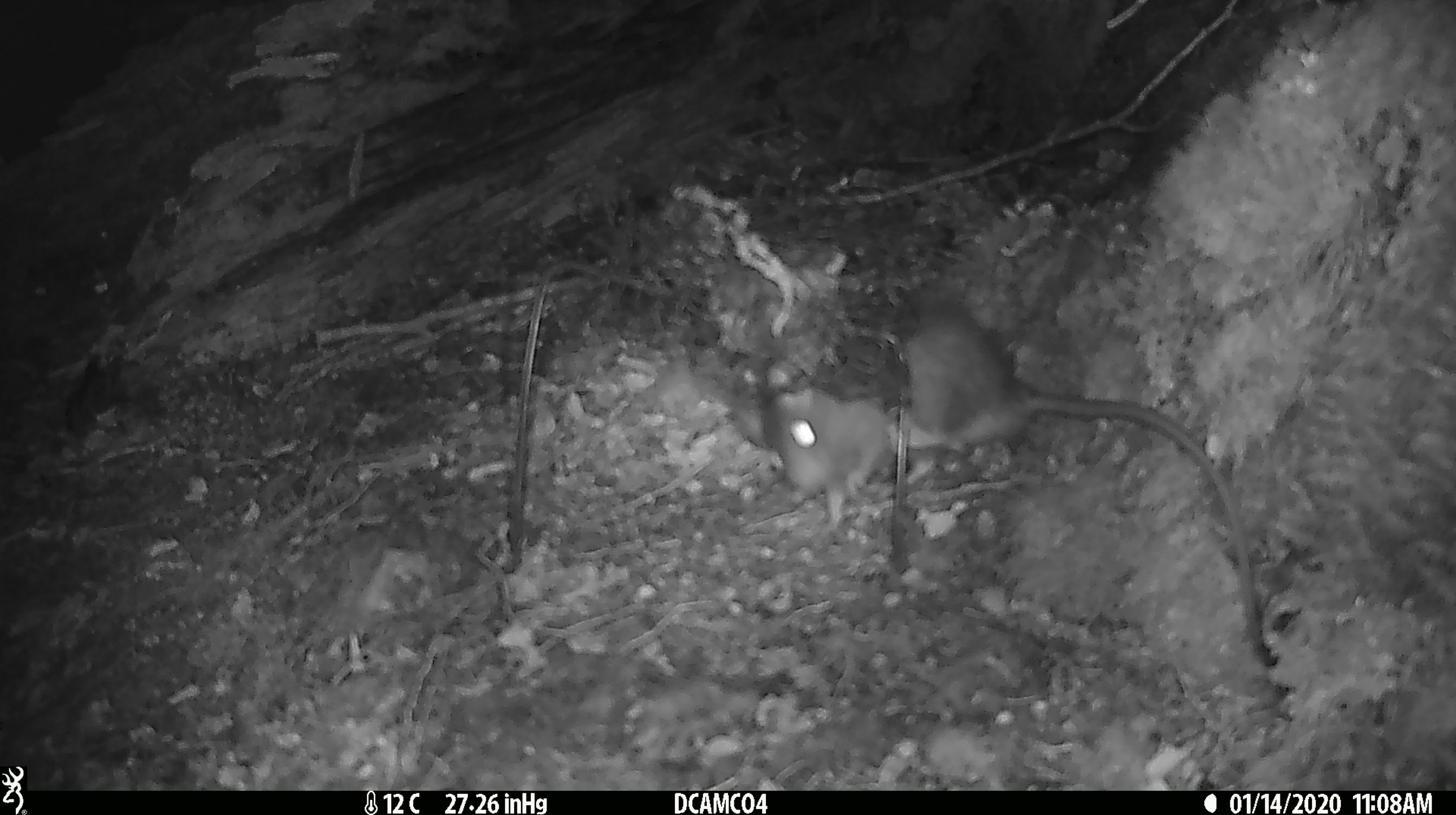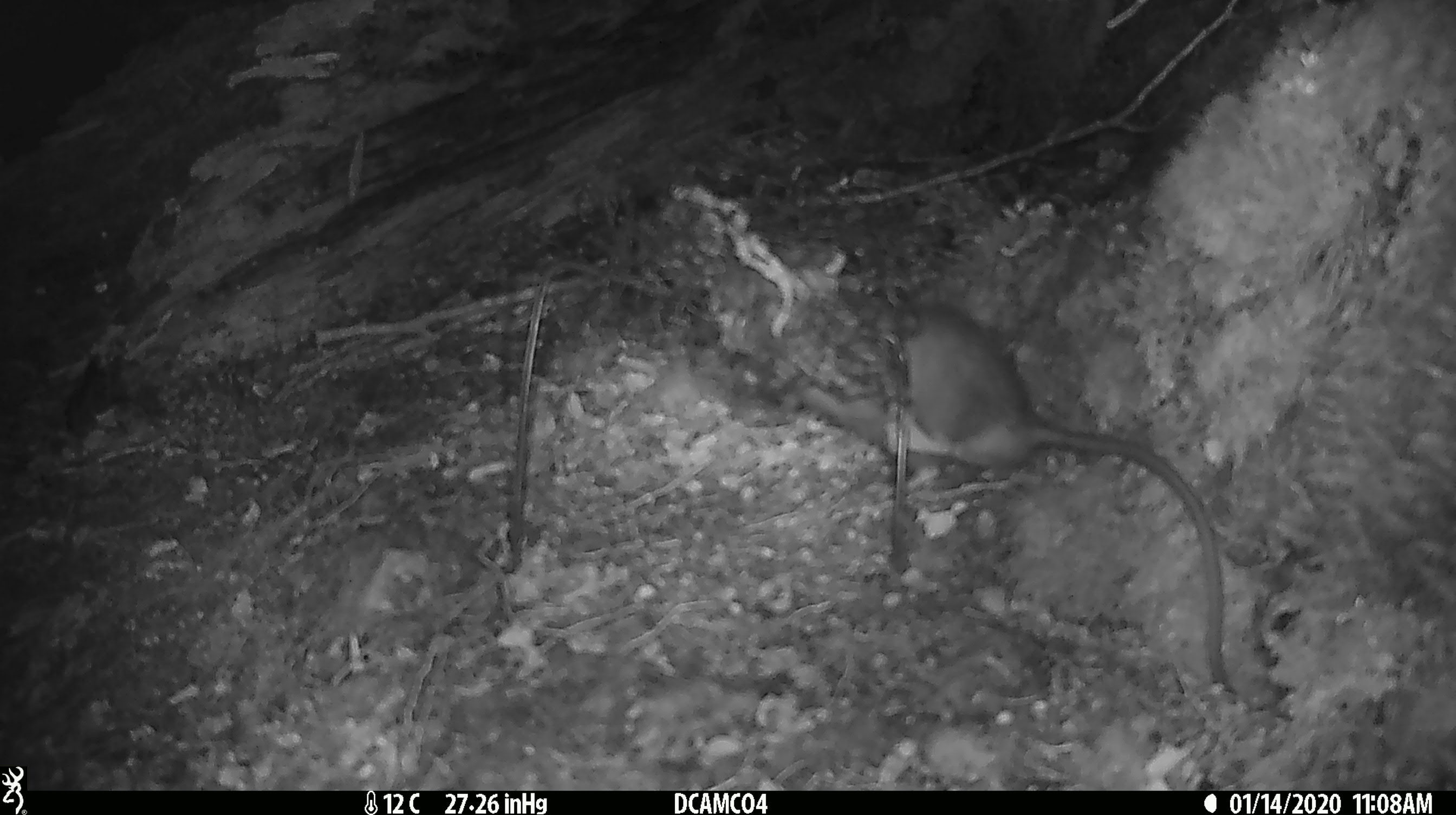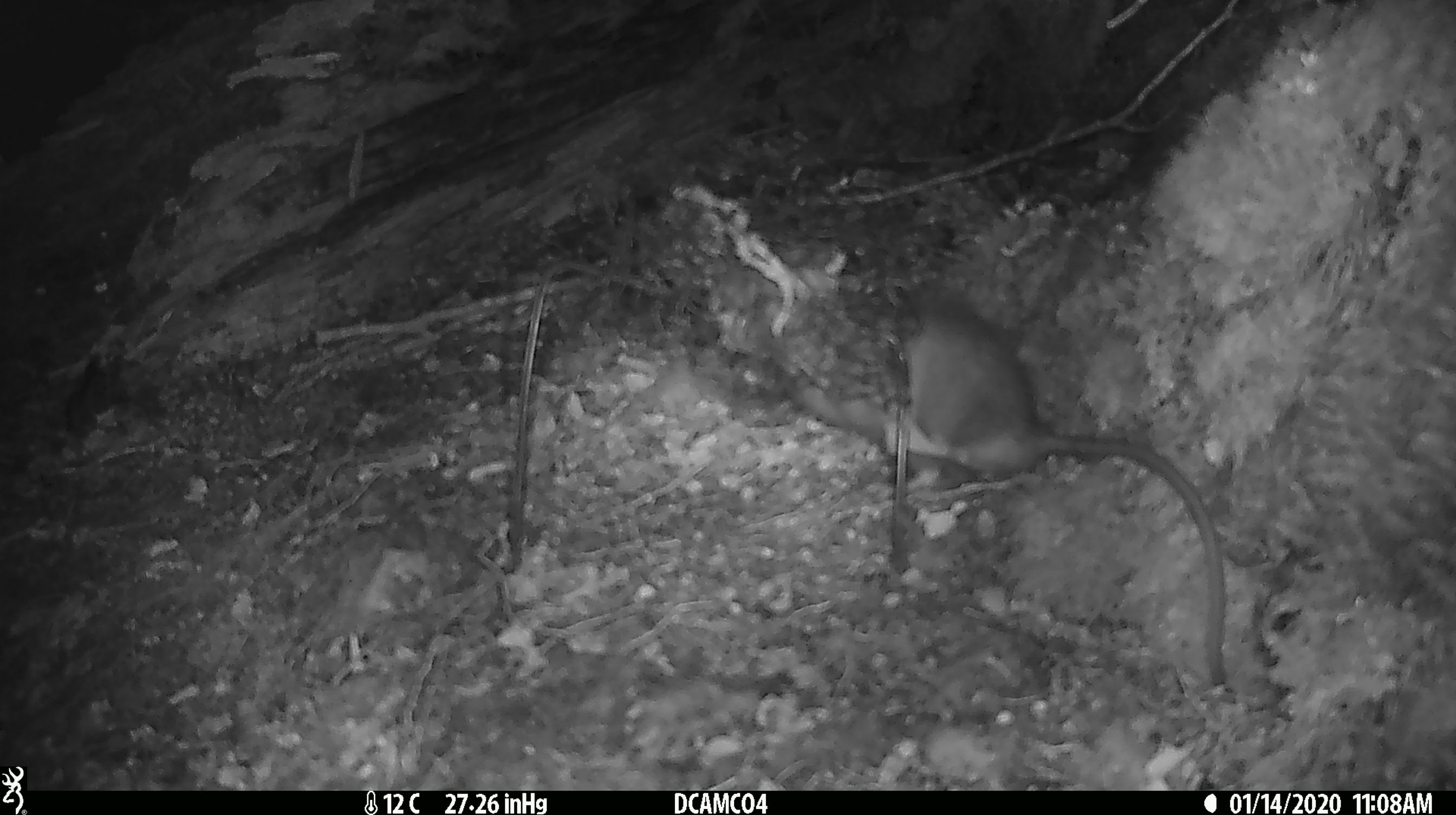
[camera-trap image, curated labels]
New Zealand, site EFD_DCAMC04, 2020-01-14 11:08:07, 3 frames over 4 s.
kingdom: Animalia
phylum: Chordata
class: Mammalia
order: Rodentia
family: Muridae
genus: Rattus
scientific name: Rattus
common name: rat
Rat (Rattus).